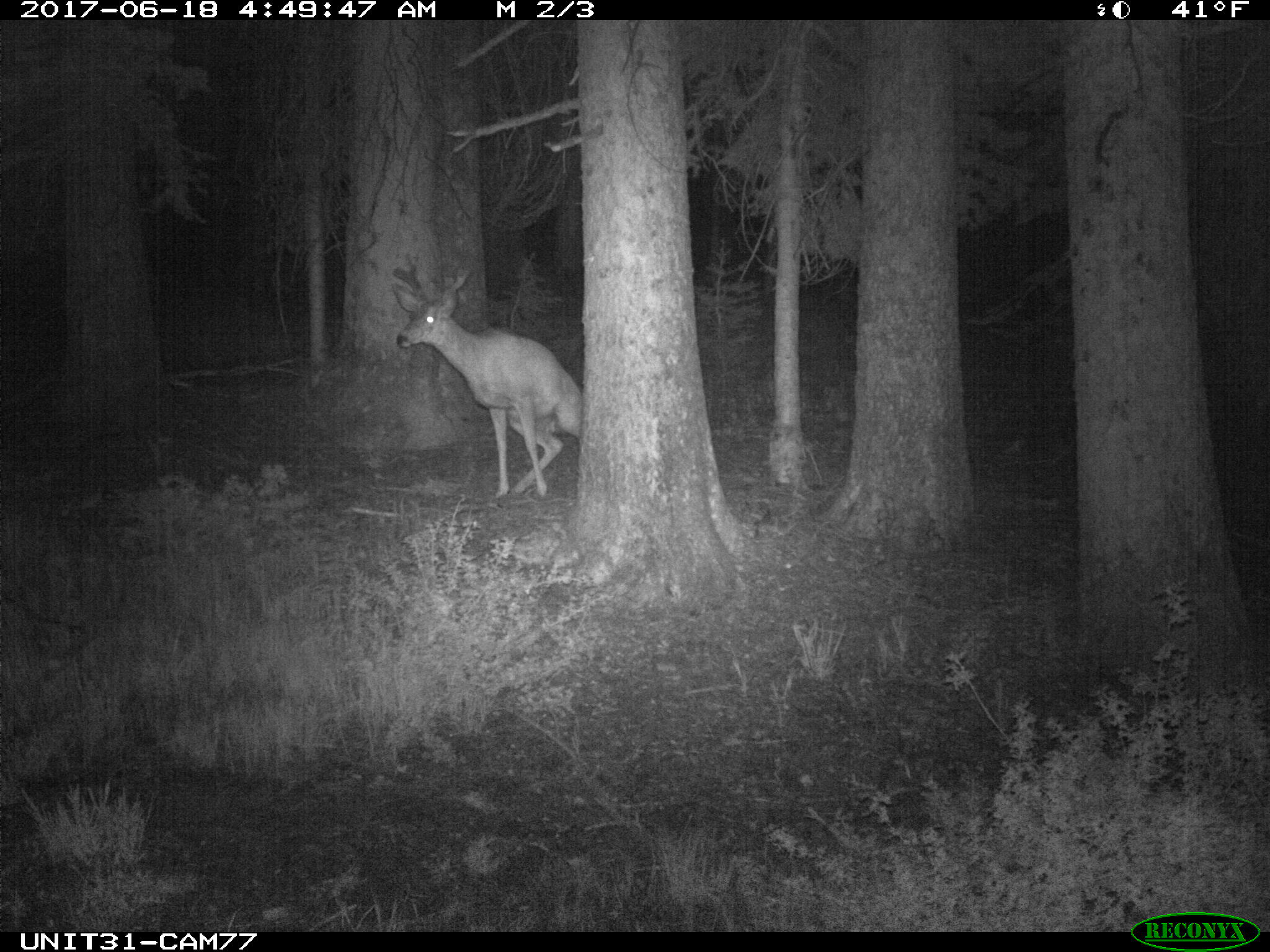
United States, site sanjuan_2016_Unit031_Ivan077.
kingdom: Animalia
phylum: Chordata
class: Mammalia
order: Artiodactyla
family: Cervidae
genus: Odocoileus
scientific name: Odocoileus hemionus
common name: mule deer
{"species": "Odocoileus hemionus (mule deer)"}